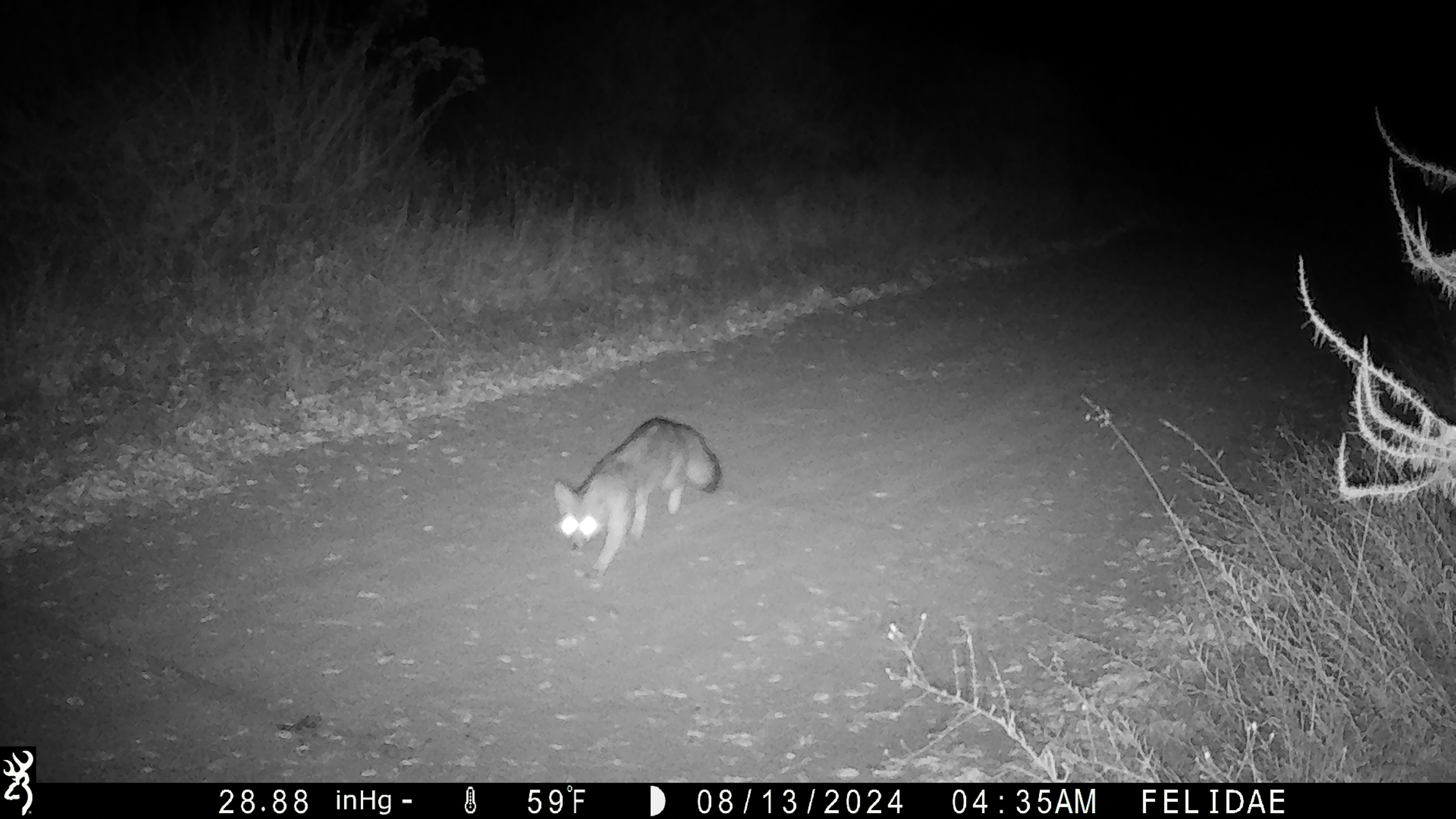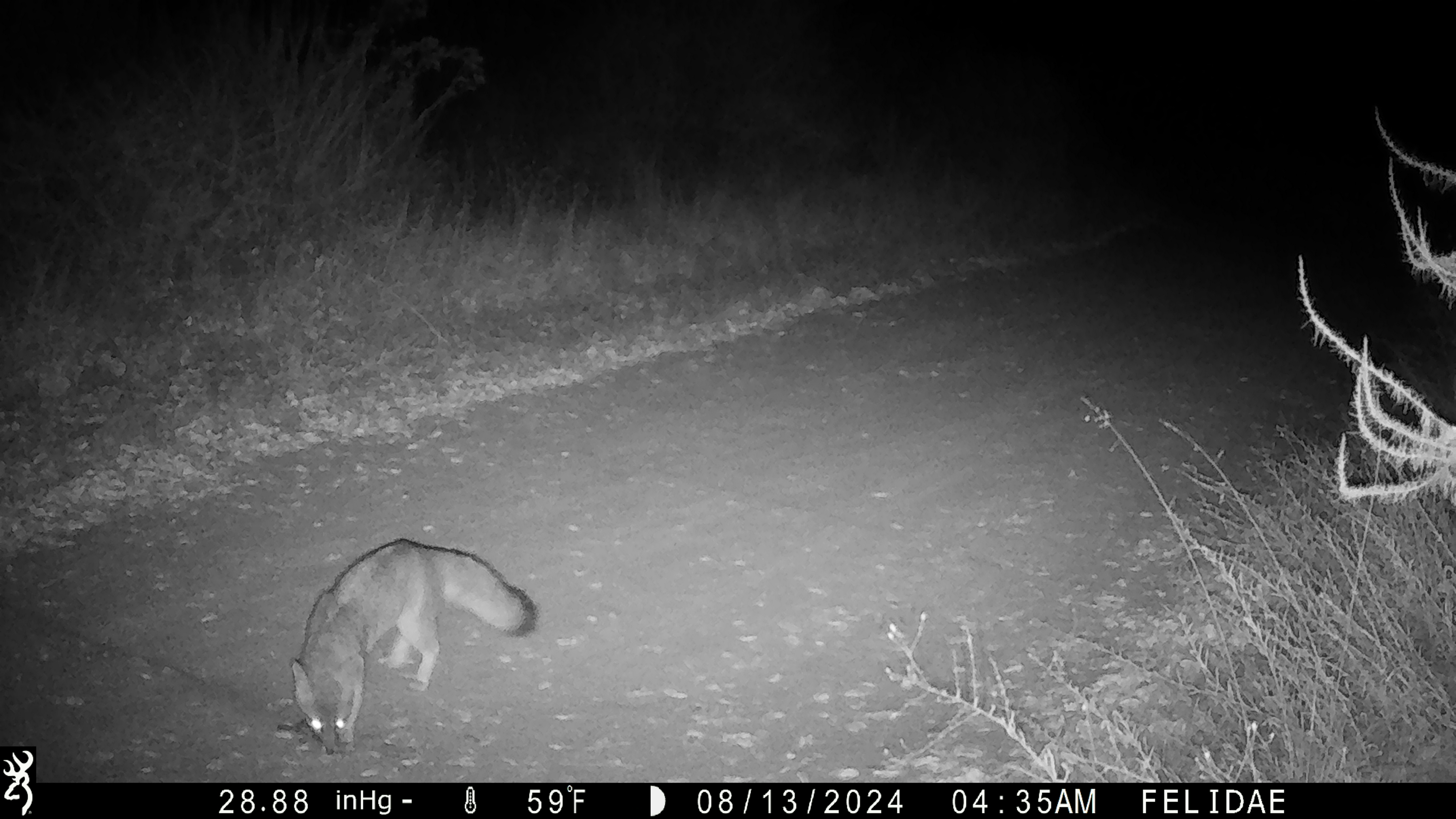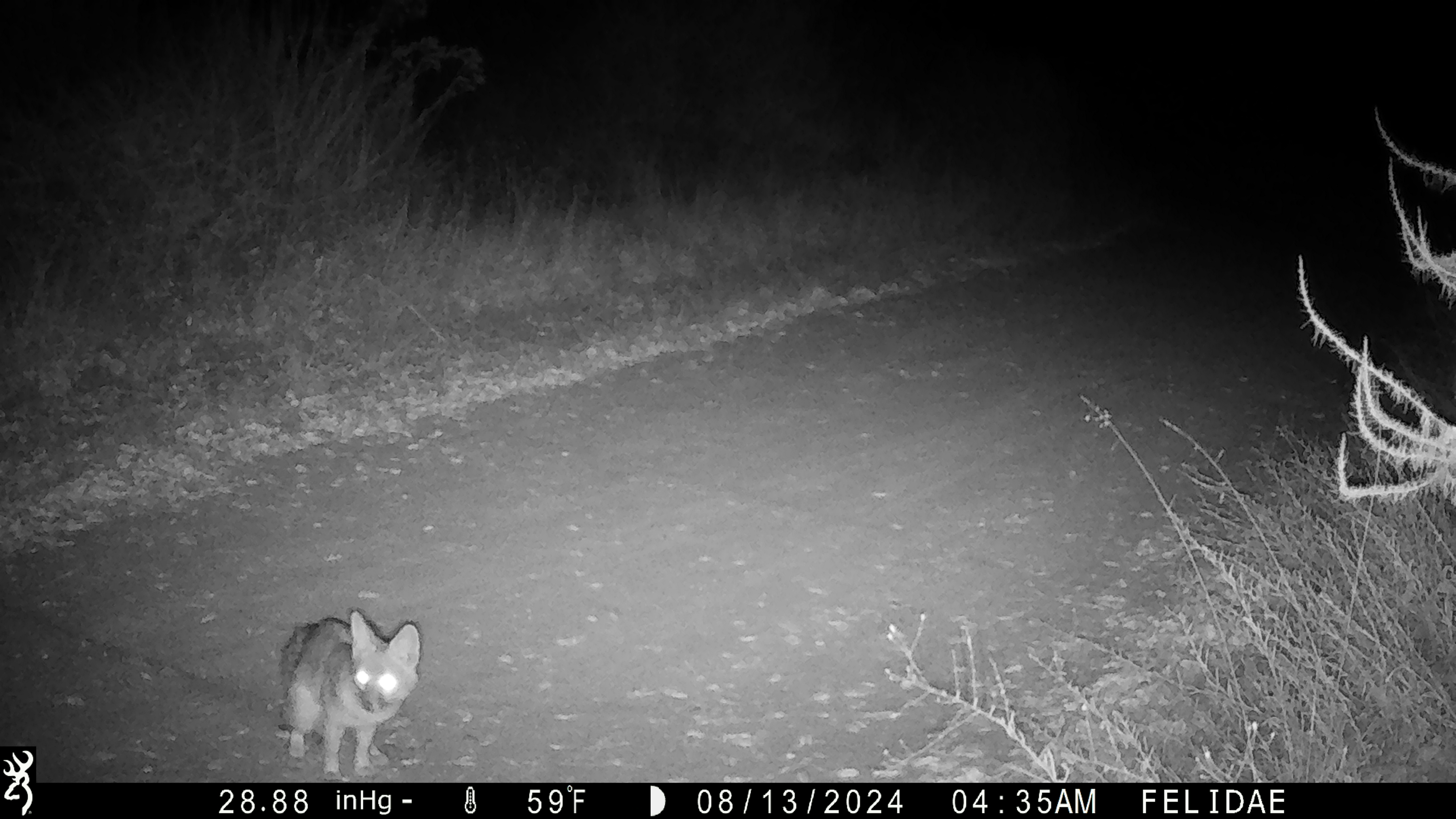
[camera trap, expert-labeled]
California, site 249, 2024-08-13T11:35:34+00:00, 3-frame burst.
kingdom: Animalia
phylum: Chordata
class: Mammalia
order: Carnivora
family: Canidae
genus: Urocyon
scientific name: Urocyon cinereoargenteus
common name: gray fox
Gray fox (Urocyon cinereoargenteus).